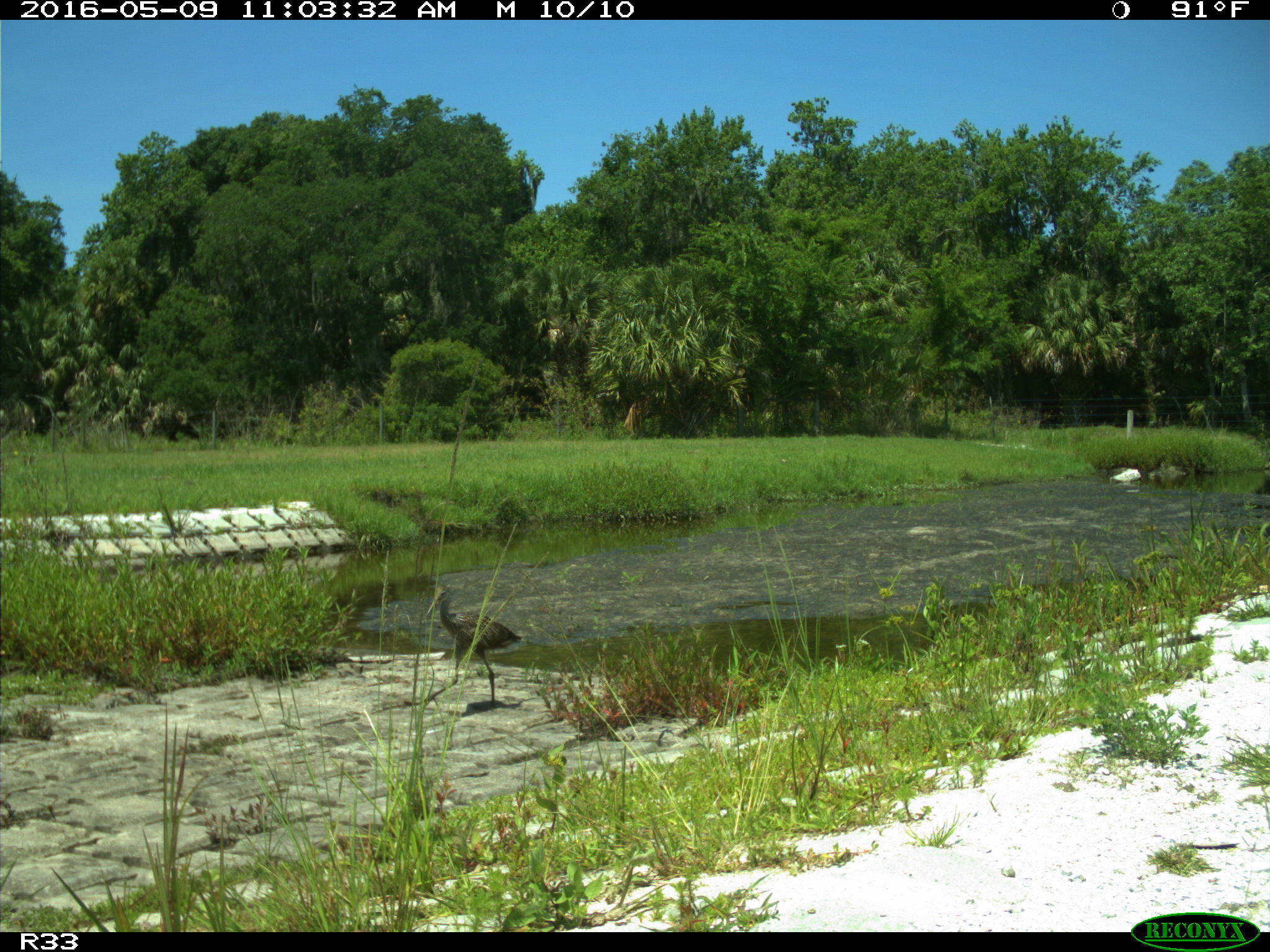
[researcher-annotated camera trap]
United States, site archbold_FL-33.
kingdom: Animalia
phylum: Chordata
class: Aves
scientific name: Aves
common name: birds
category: unidentified bird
Unidentified bird (birds) (Aves).